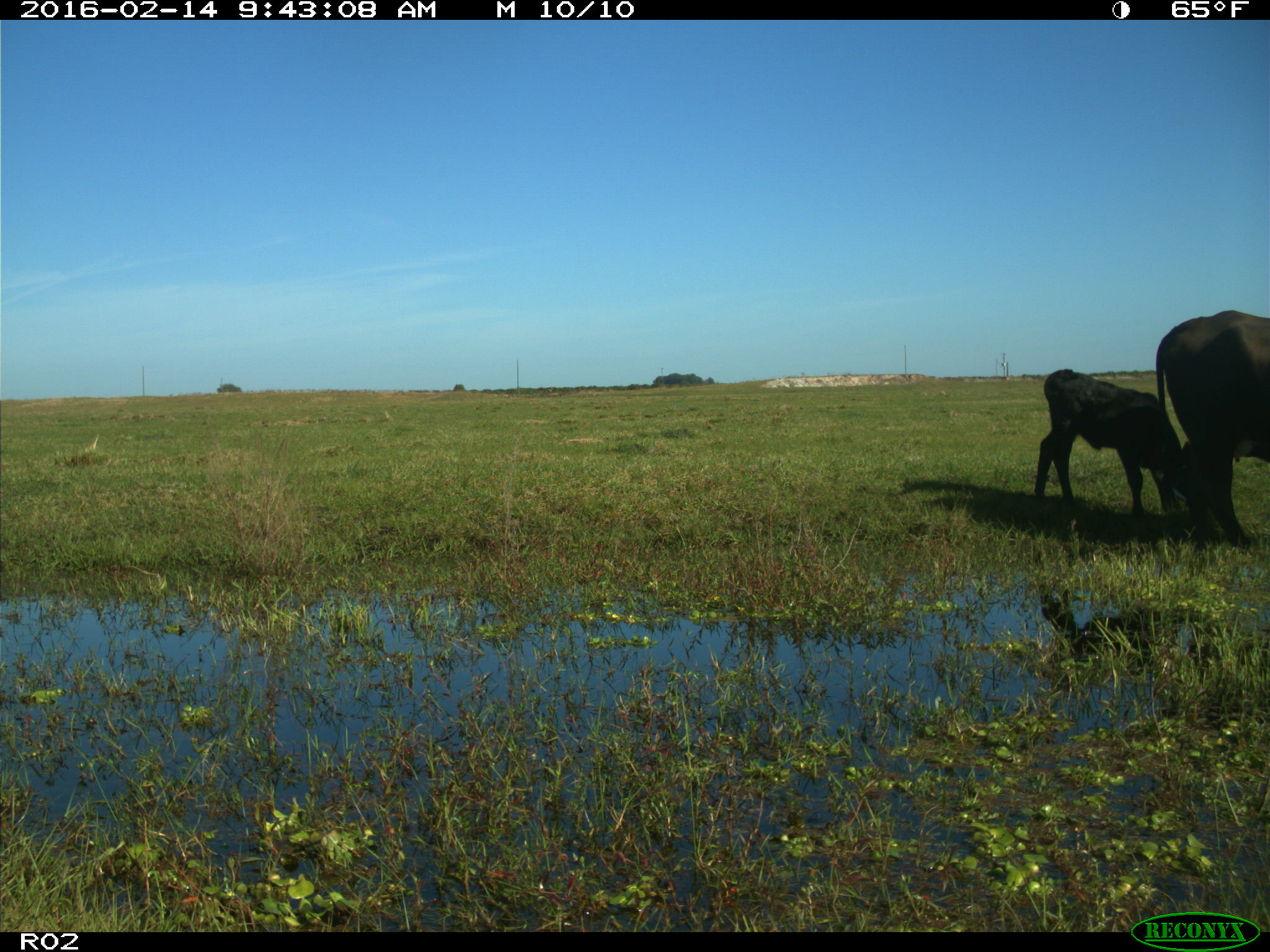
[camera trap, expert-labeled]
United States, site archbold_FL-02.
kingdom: Animalia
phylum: Chordata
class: Mammalia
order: Artiodactyla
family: Bovidae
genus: Bos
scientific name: Bos taurus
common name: domestic cow